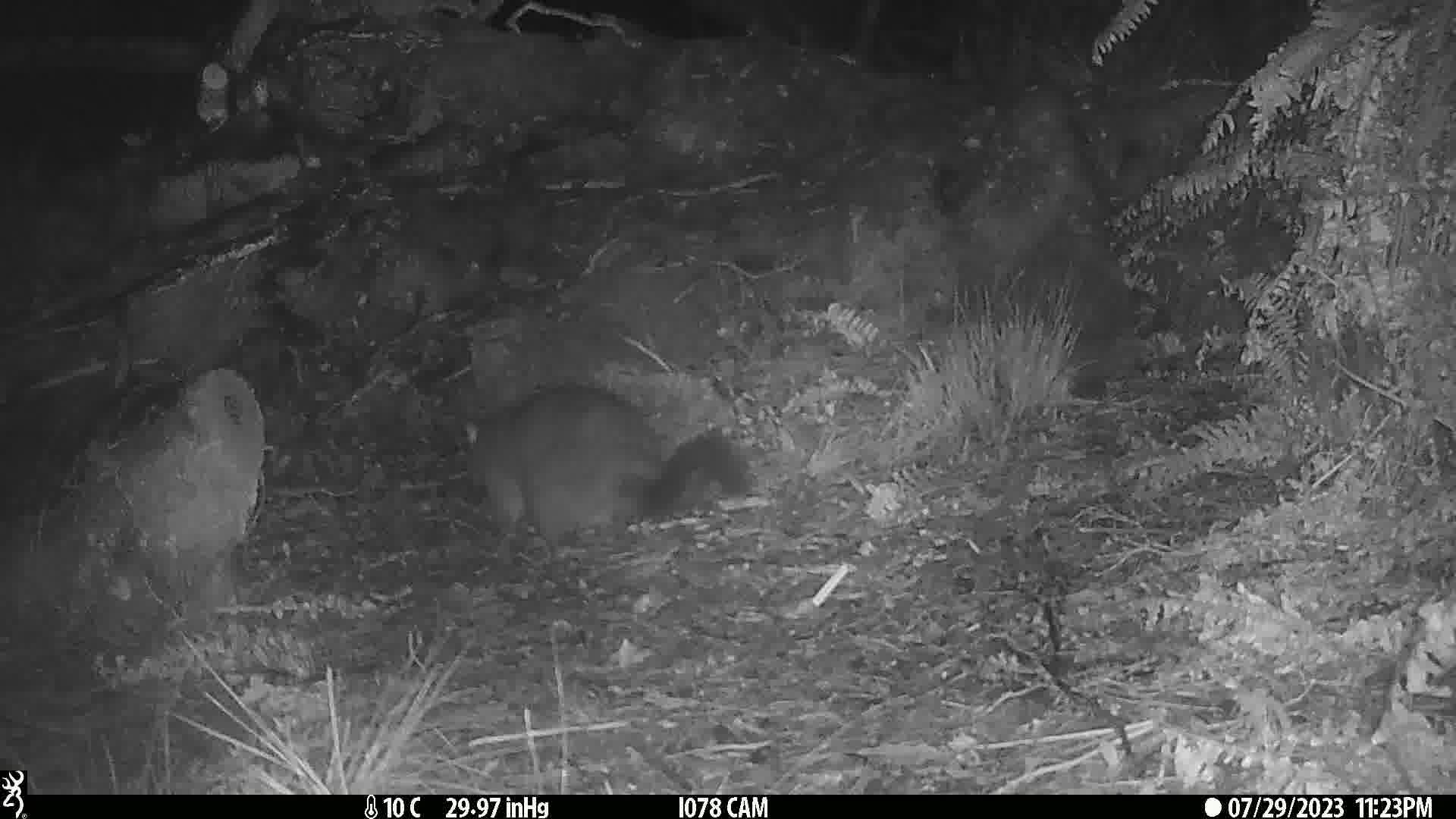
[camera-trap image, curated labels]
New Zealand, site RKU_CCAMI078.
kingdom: Animalia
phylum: Chordata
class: Mammalia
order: Diprotodontia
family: Phalangeridae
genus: Trichosurus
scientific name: Trichosurus vulpecula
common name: common brushtail possum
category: possum